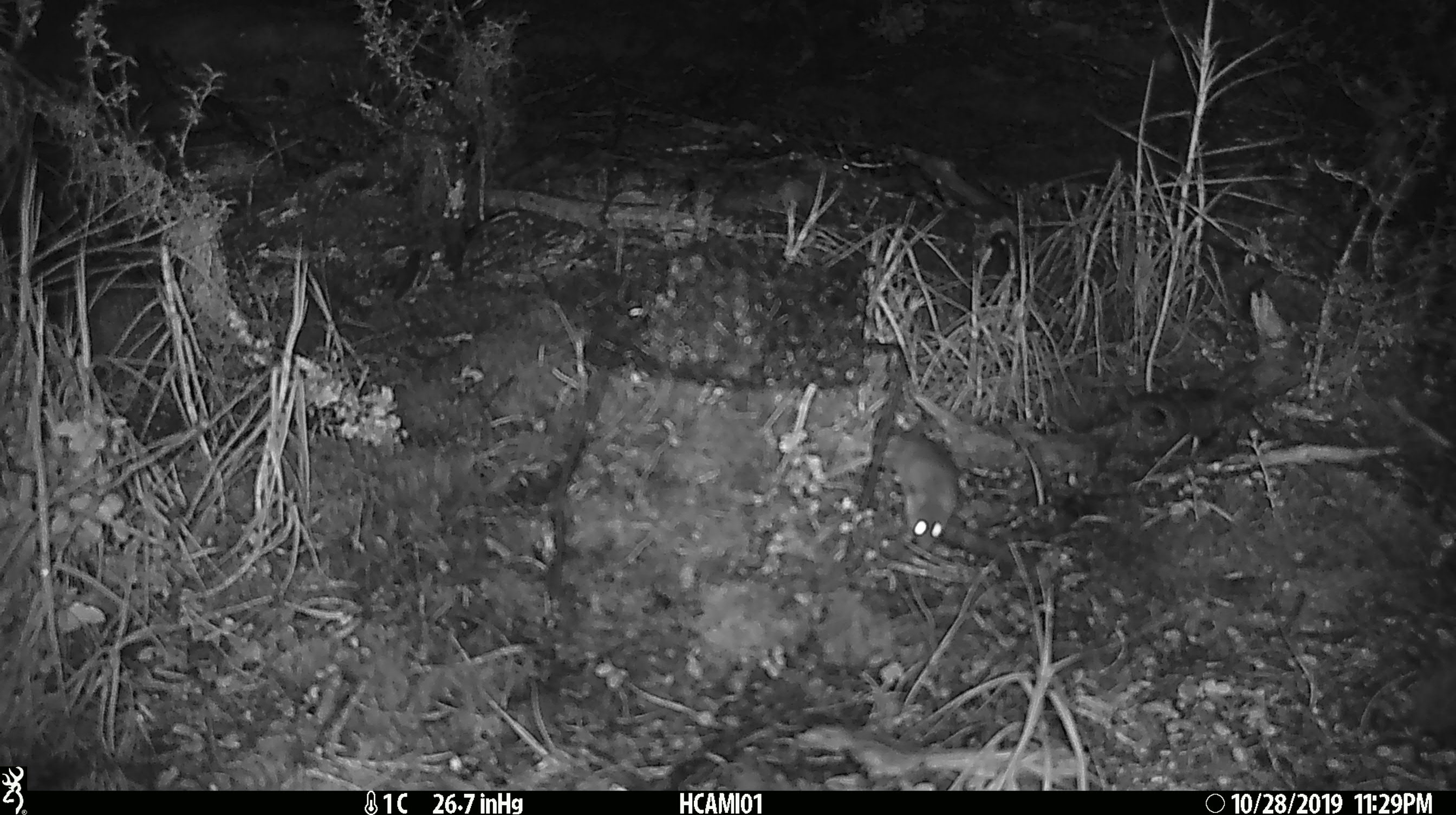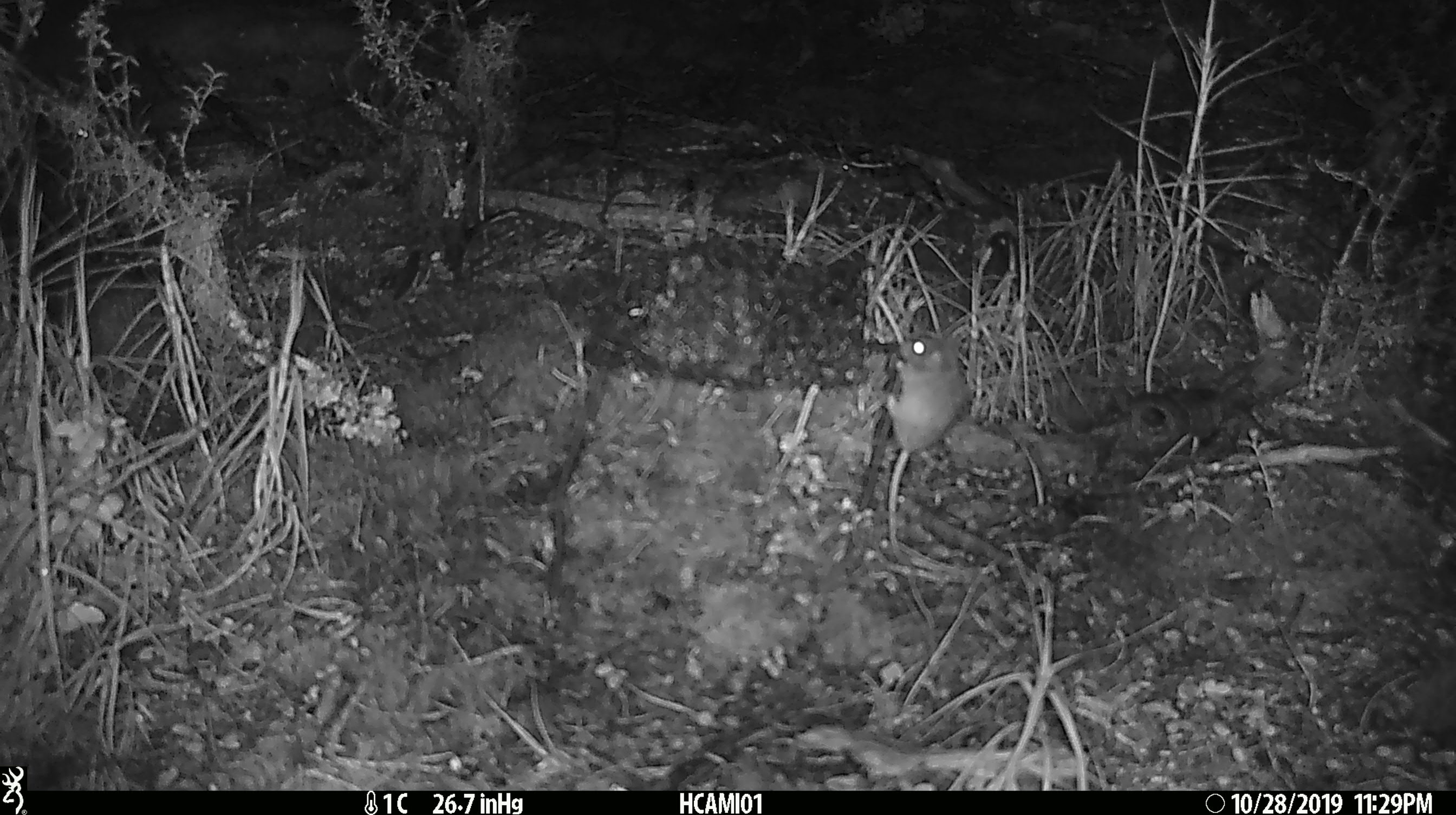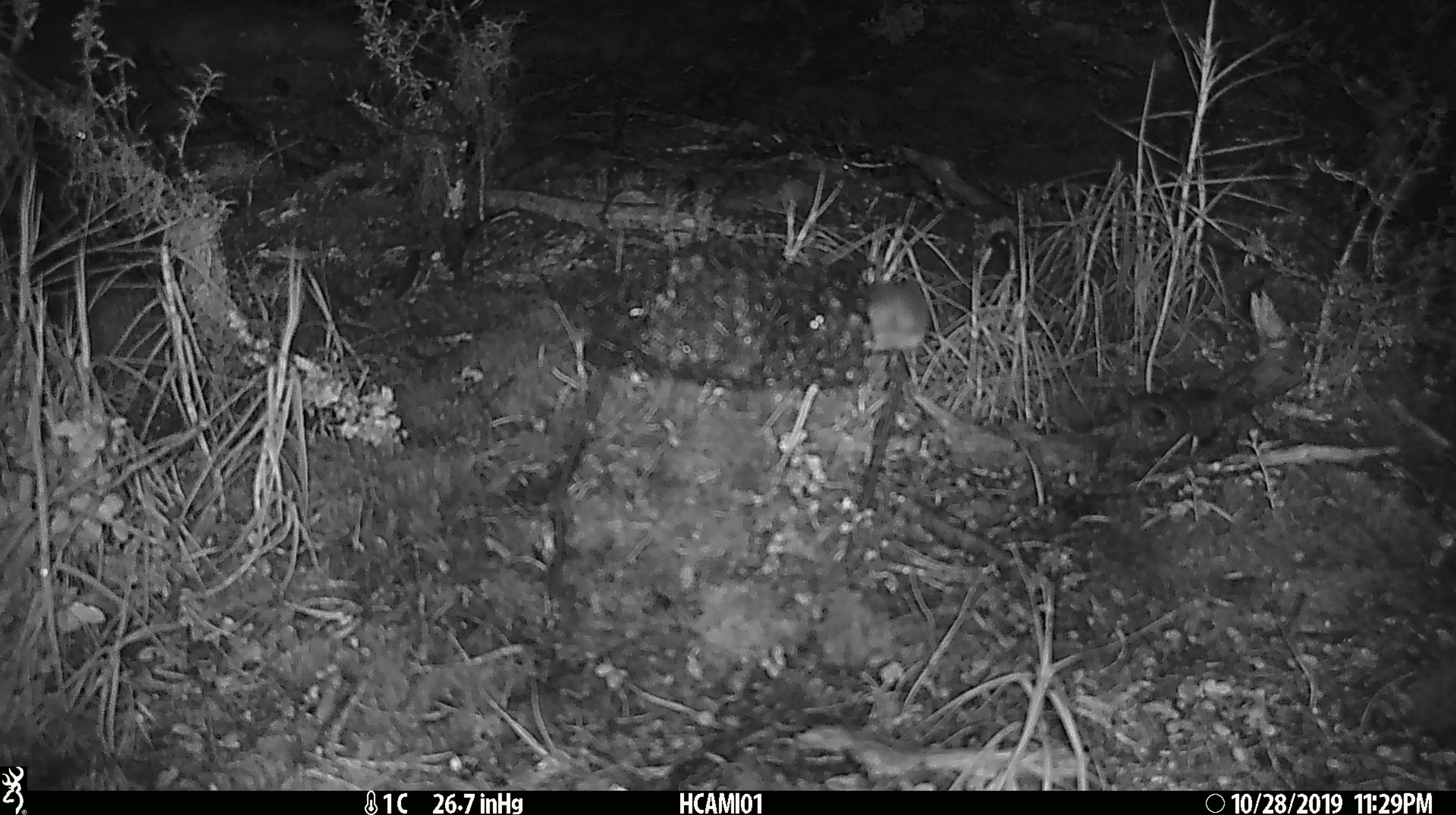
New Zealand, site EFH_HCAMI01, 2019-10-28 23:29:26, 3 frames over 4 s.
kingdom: Animalia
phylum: Chordata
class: Mammalia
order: Rodentia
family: Muridae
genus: Mus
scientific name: Mus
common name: mouse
Mouse (Mus).